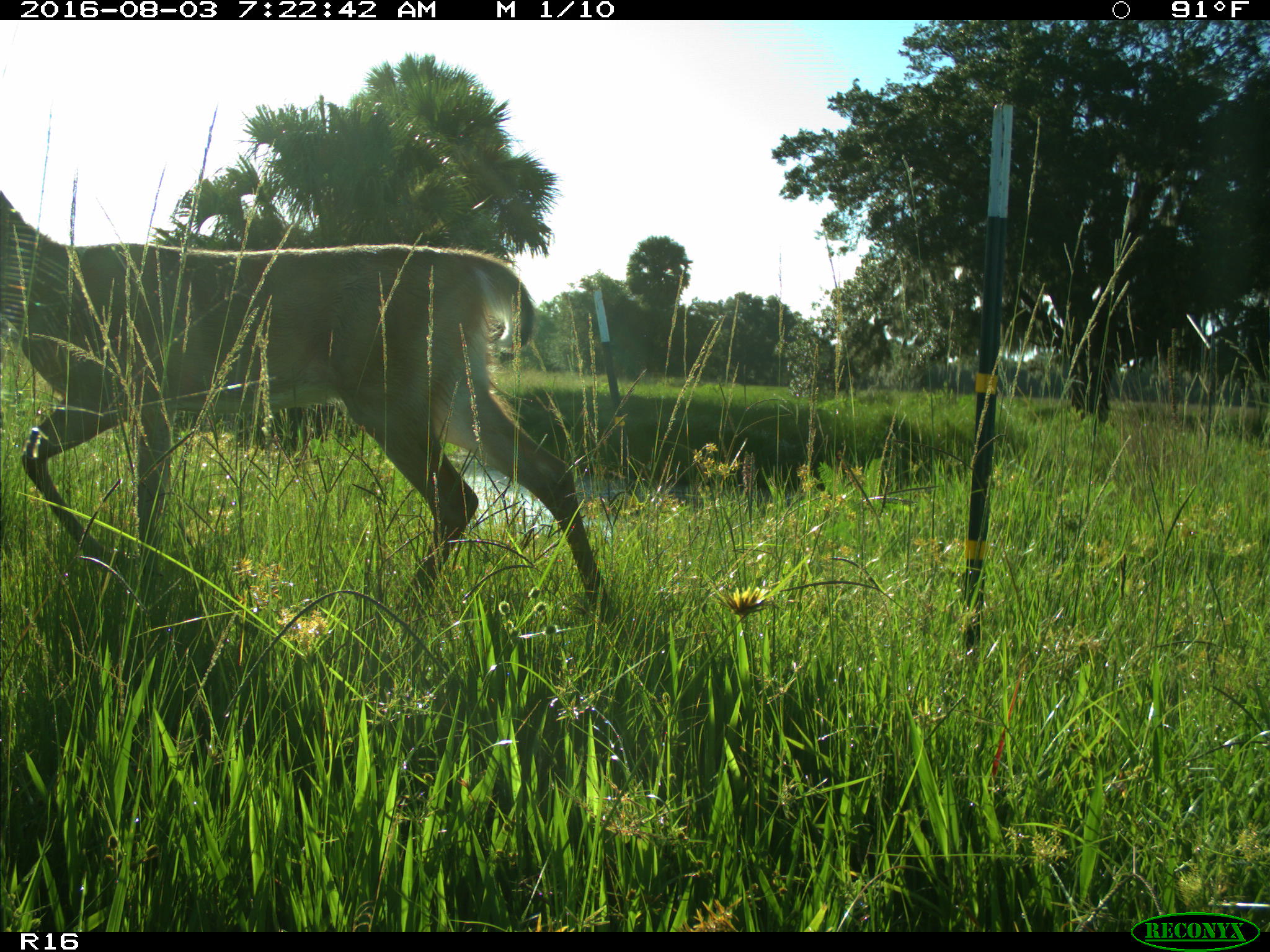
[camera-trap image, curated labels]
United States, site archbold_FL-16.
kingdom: Animalia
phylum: Chordata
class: Mammalia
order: Artiodactyla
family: Cervidae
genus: Odocoileus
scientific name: Odocoileus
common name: deer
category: unidentified deer